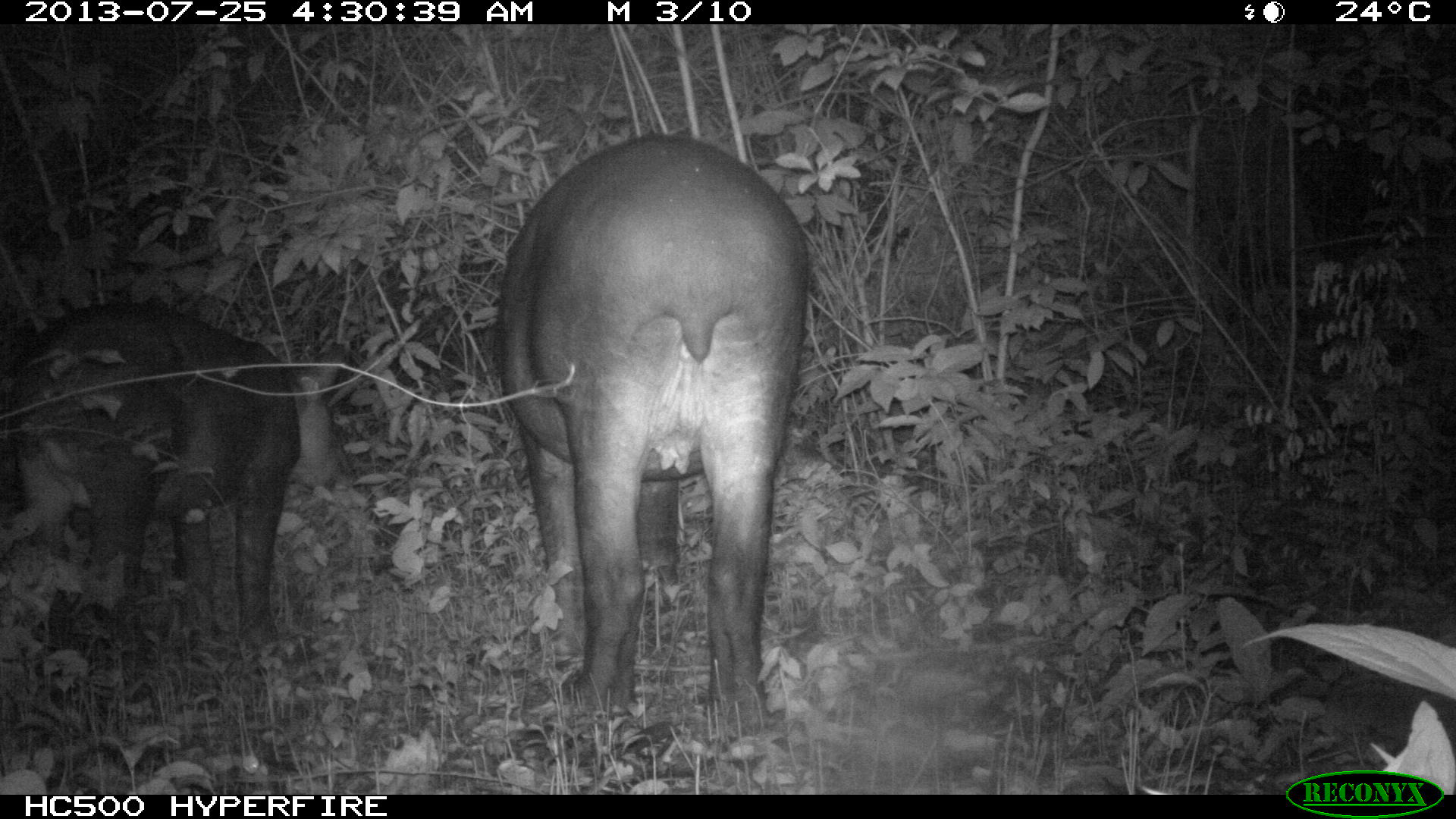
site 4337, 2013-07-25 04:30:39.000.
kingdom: Animalia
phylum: Chordata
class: Mammalia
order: Perissodactyla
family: Tapiridae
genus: Tapirus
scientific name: Tapirus bairdii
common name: baird's tapir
Tapirus bairdii (baird's tapir), count 2, sex female.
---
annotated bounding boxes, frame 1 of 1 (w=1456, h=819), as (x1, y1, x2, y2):
tapirus bairdii: (492, 126, 810, 733); (0, 297, 361, 656)